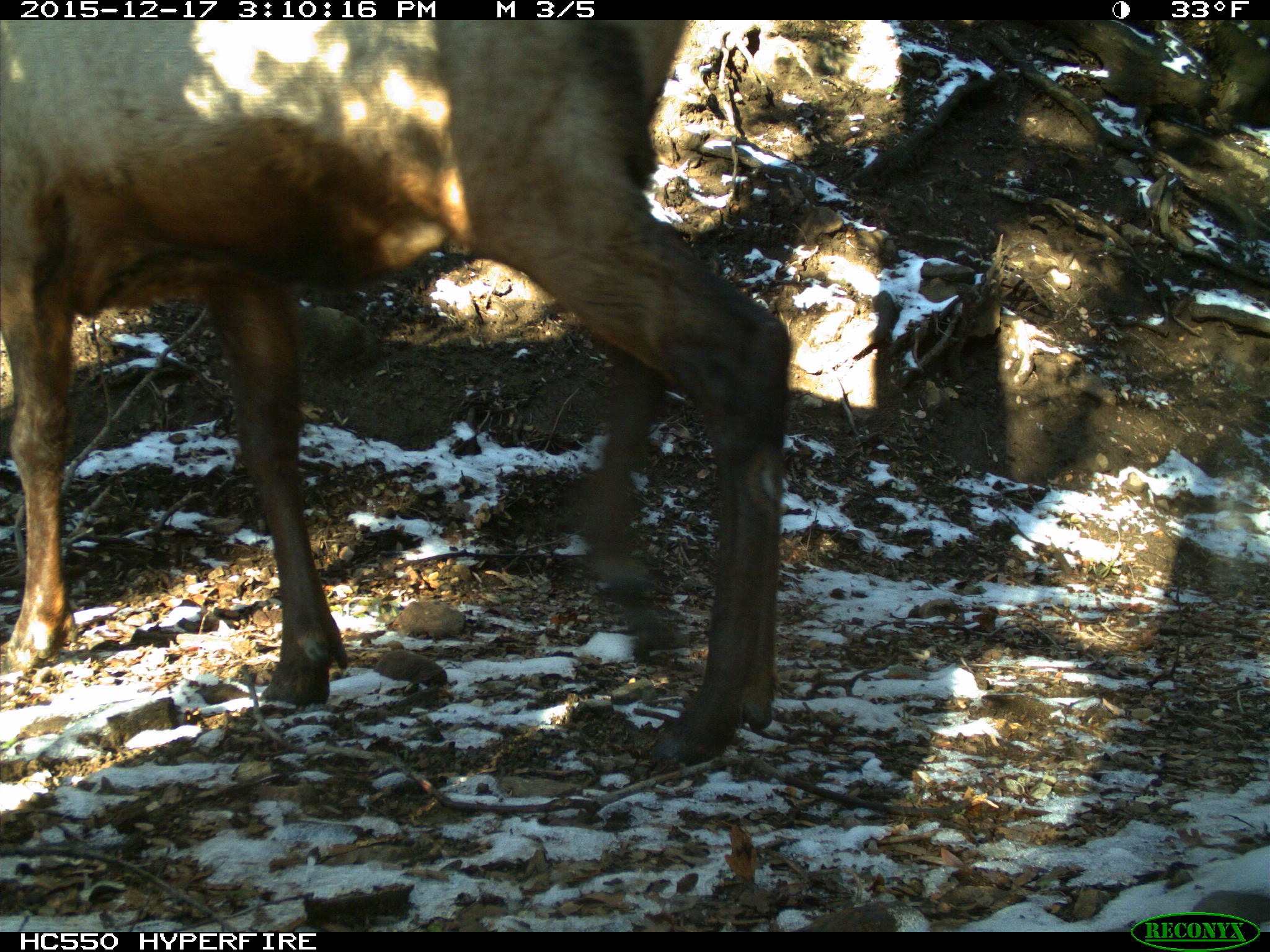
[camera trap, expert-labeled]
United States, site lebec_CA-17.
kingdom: Animalia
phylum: Chordata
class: Mammalia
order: Artiodactyla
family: Cervidae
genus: Cervus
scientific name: Cervus canadensis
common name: elk